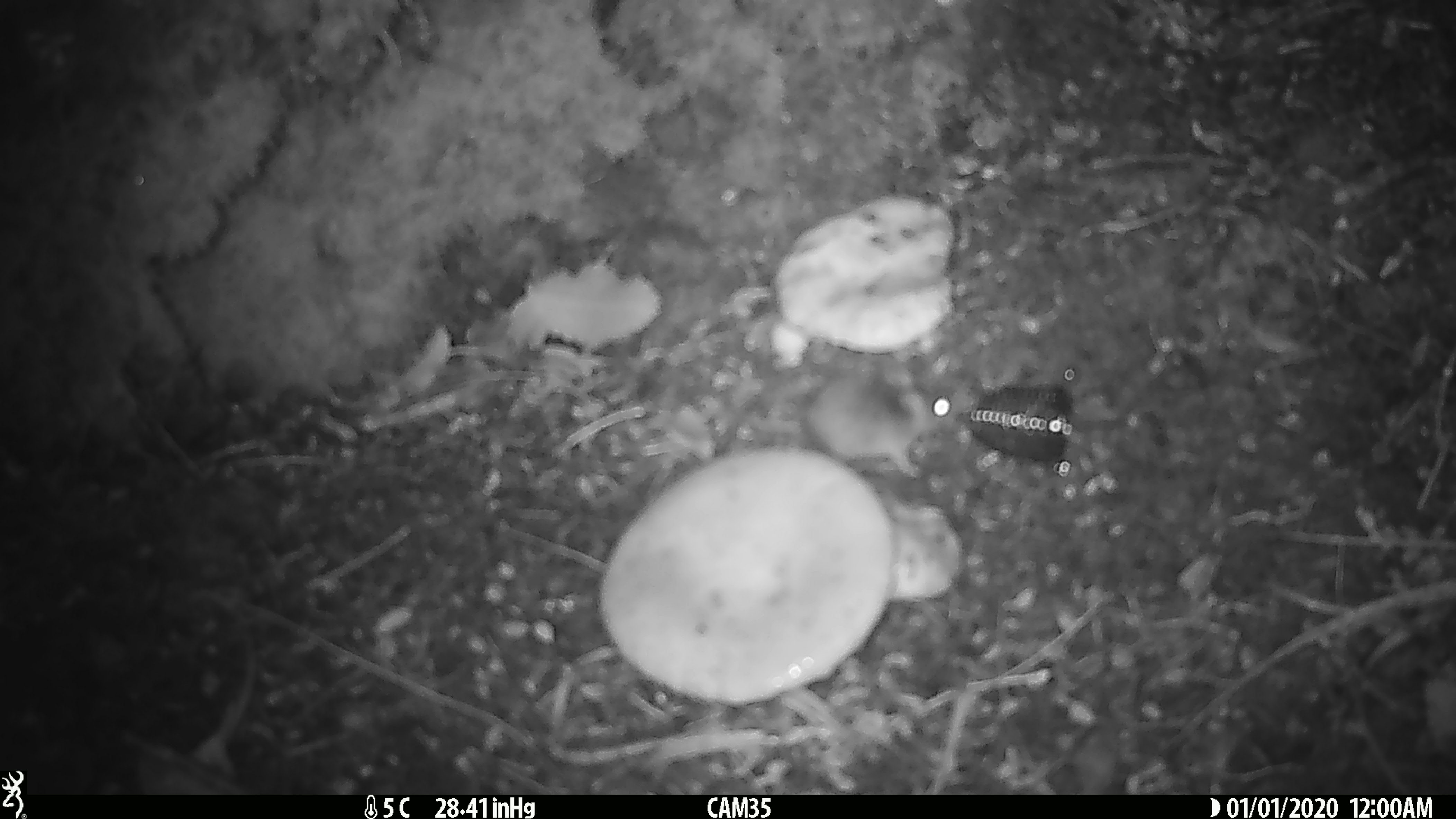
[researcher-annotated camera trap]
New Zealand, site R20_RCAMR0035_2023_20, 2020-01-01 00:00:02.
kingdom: Animalia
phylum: Chordata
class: Mammalia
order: Rodentia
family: Muridae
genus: Mus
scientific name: Mus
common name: mouse